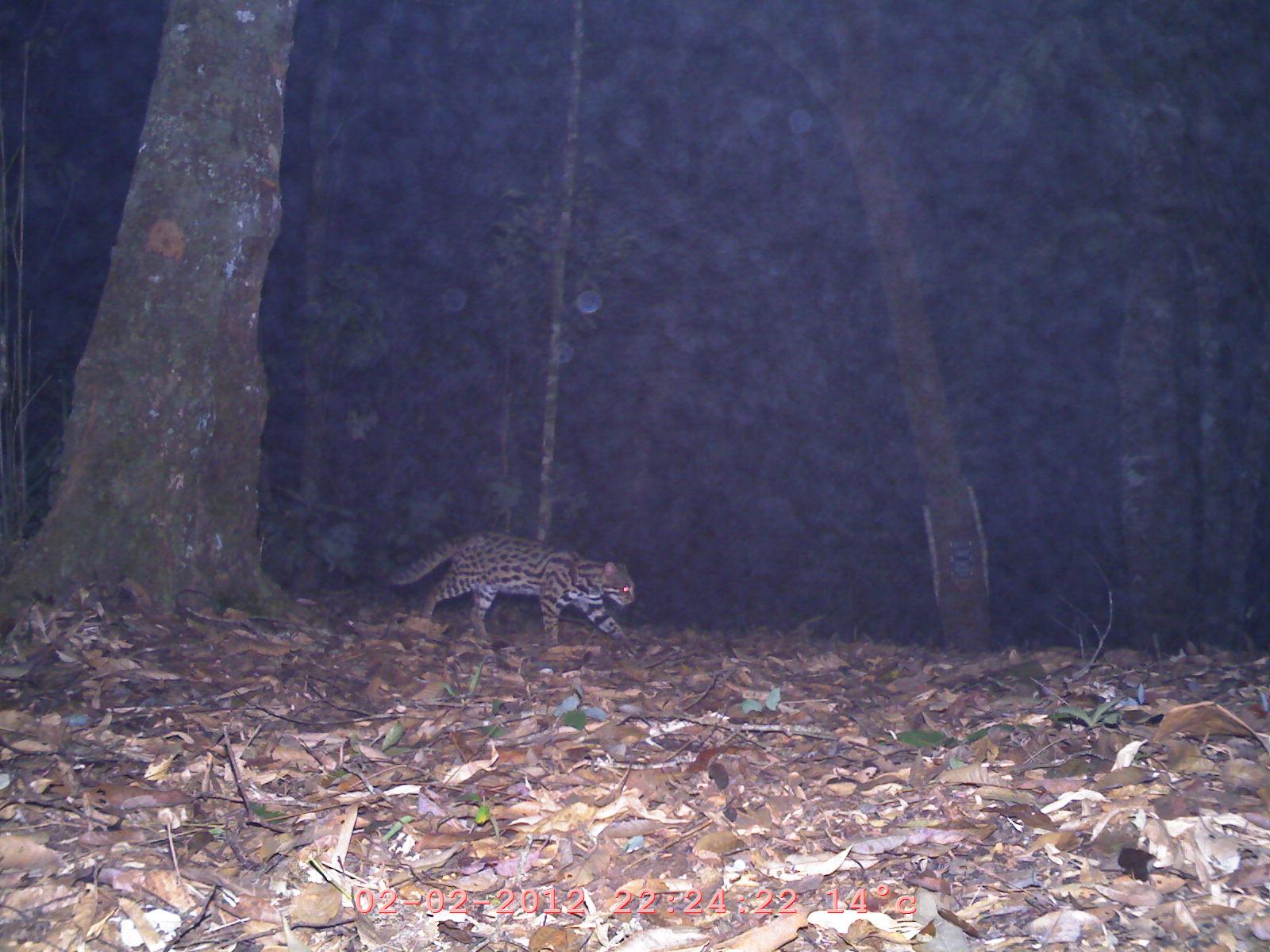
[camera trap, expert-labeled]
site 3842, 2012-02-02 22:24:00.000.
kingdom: Animalia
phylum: Chordata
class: Mammalia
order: Carnivora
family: Felidae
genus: Prionailurus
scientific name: Prionailurus bengalensis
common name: mainland leopard cat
Prionailurus bengalensis (mainland leopard cat), count 1.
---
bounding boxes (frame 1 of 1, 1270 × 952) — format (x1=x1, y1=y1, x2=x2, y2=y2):
prionailurus bengalensis: (x1=386, y1=528, x2=640, y2=657)